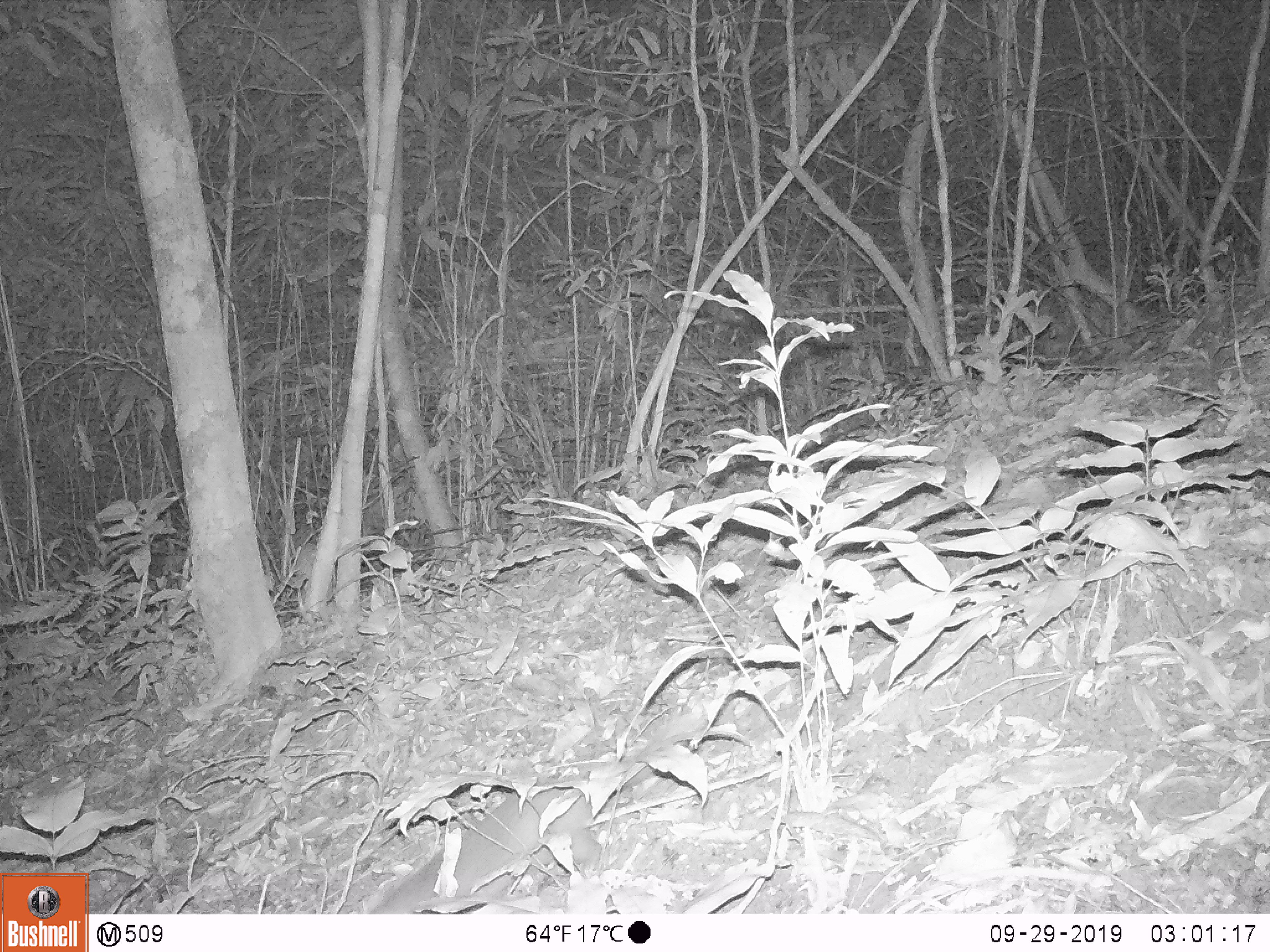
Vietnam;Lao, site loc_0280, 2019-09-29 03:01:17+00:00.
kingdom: Animalia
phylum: Chordata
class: Mammalia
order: Carnivora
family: Mustelidae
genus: Melogale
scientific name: Melogale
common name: ferret badger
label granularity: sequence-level